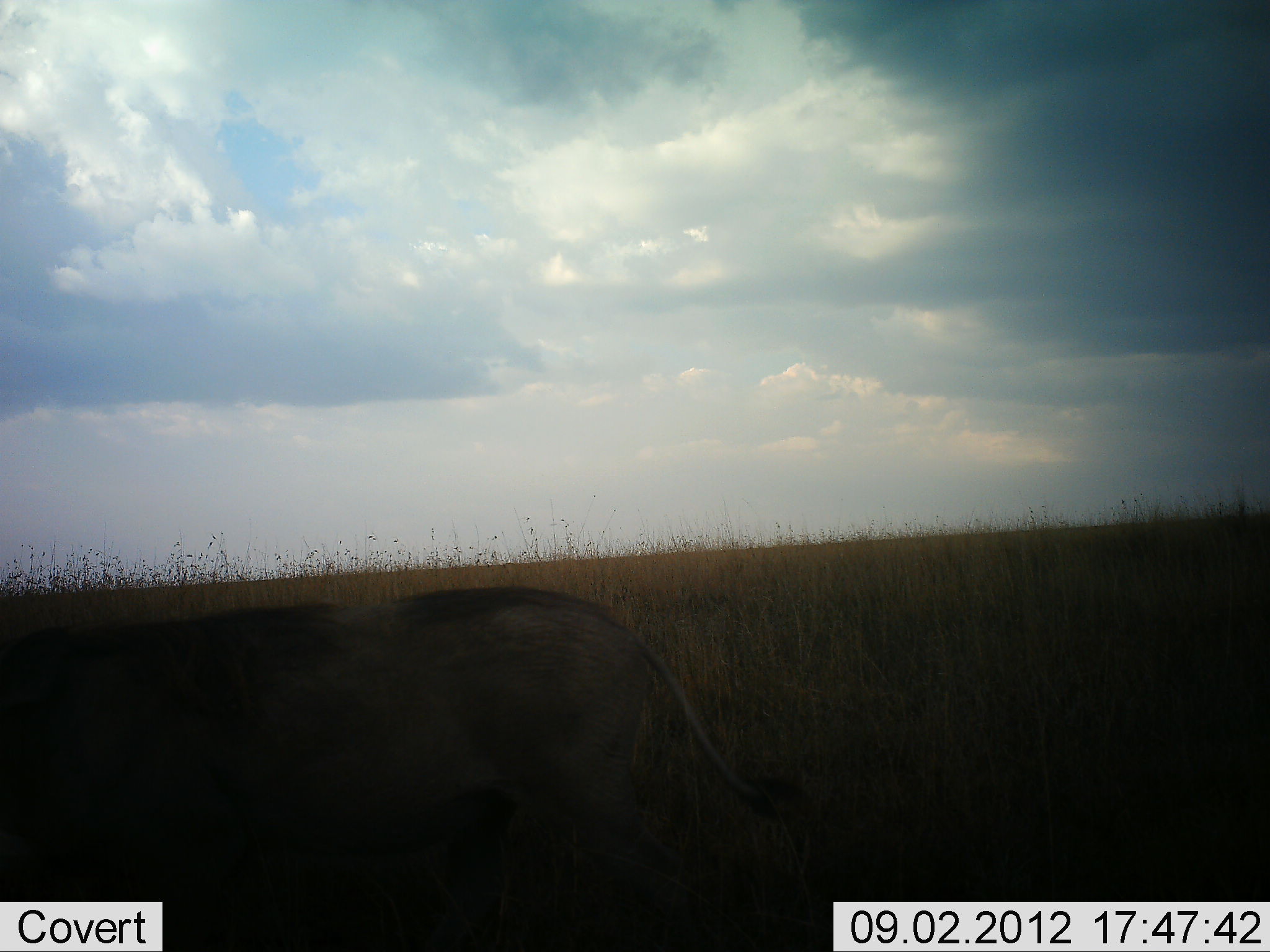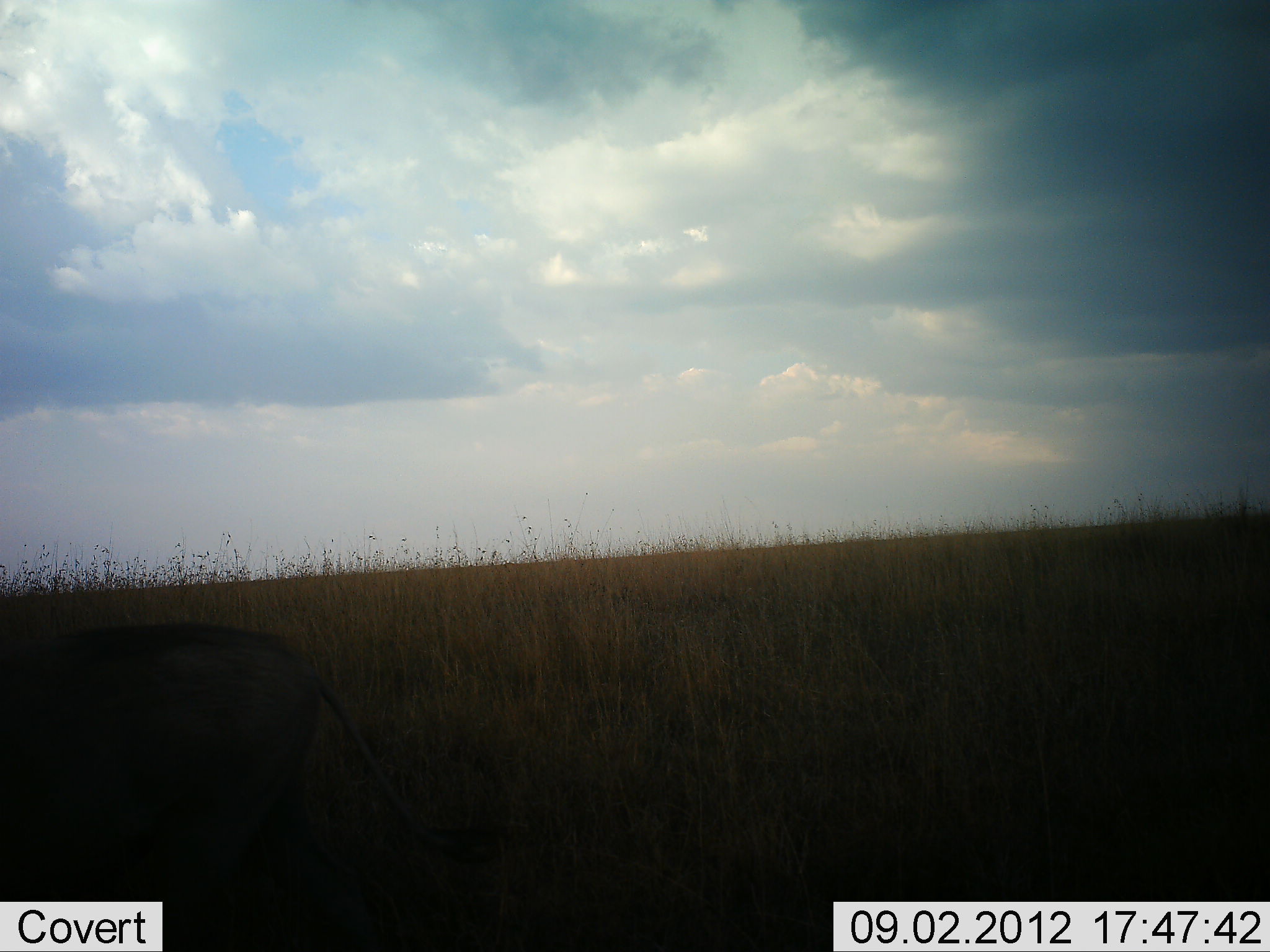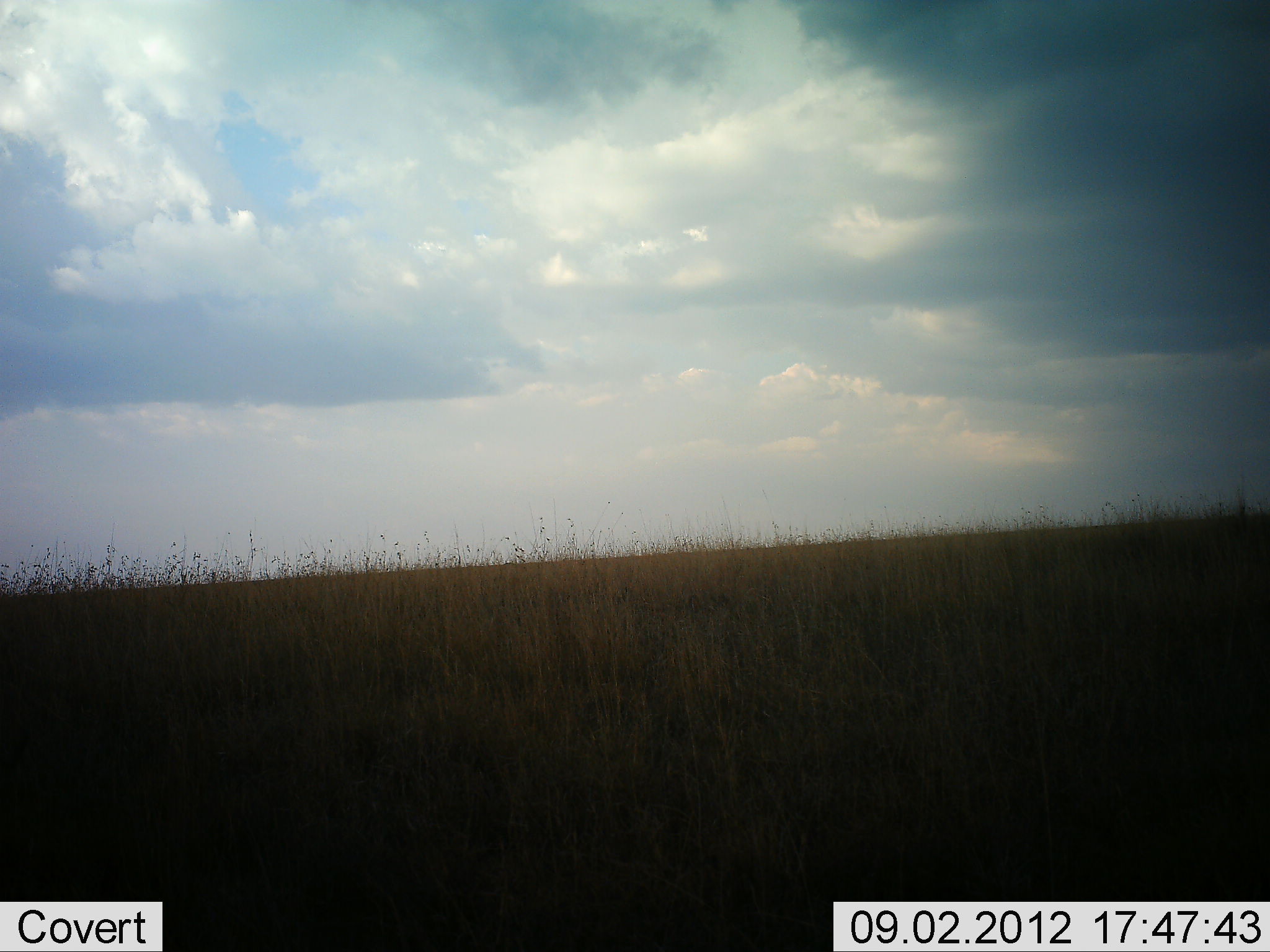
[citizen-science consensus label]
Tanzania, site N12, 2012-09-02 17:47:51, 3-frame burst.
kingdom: Animalia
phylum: Chordata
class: Mammalia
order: Artiodactyla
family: Suidae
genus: Phacochoerus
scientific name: Phacochoerus africanus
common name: warthog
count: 1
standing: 10%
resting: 0%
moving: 80%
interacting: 0%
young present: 0%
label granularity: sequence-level